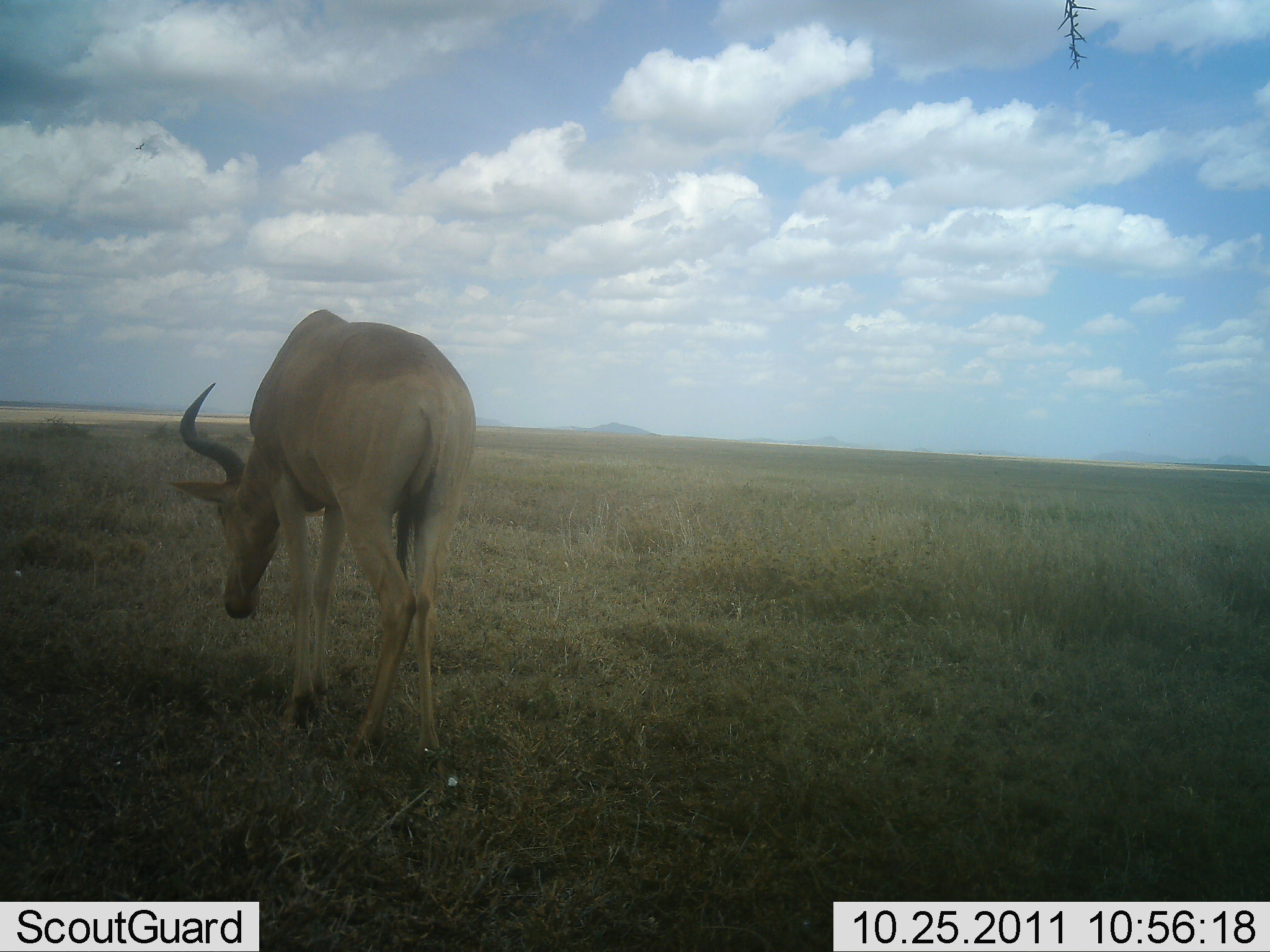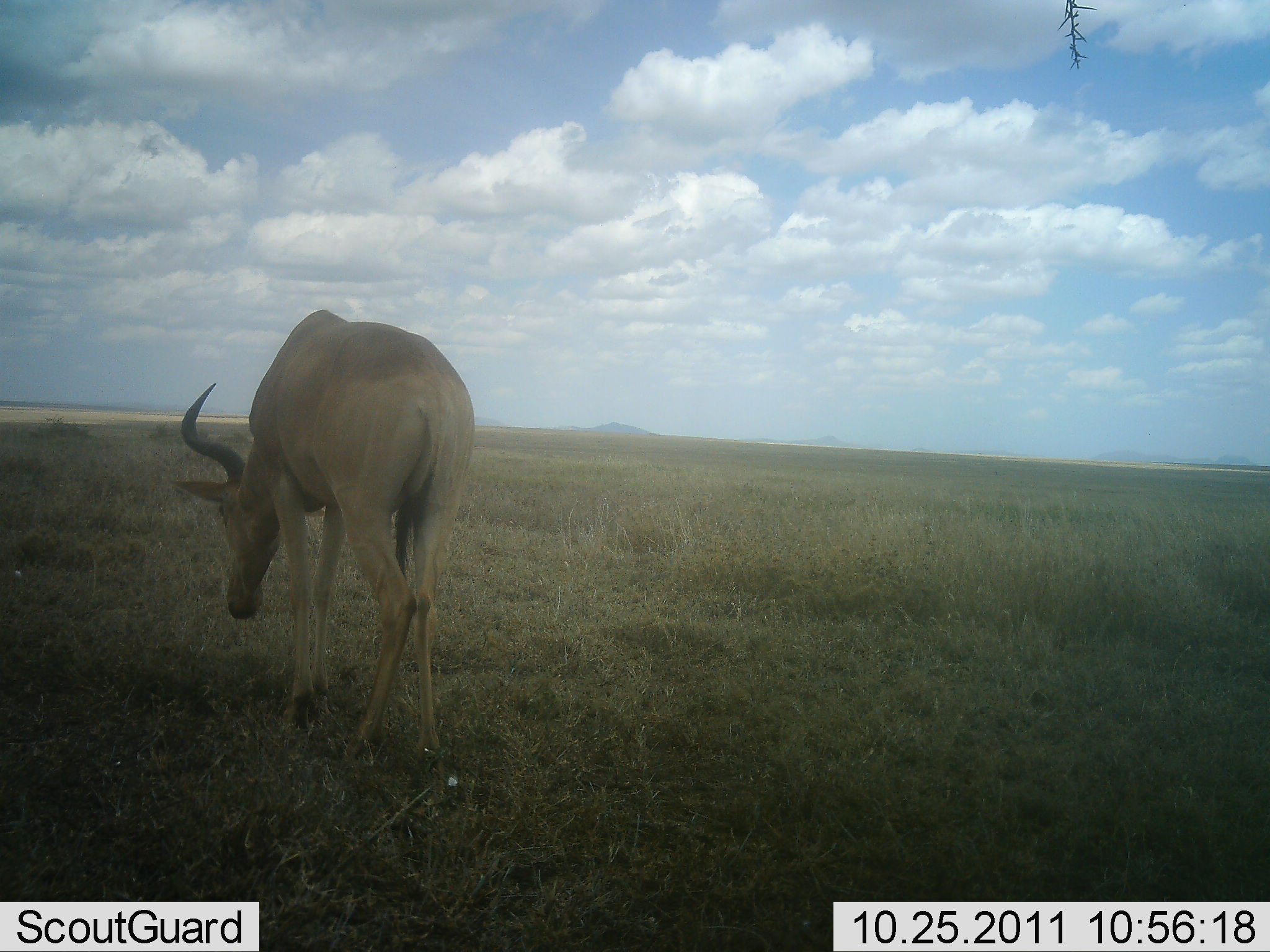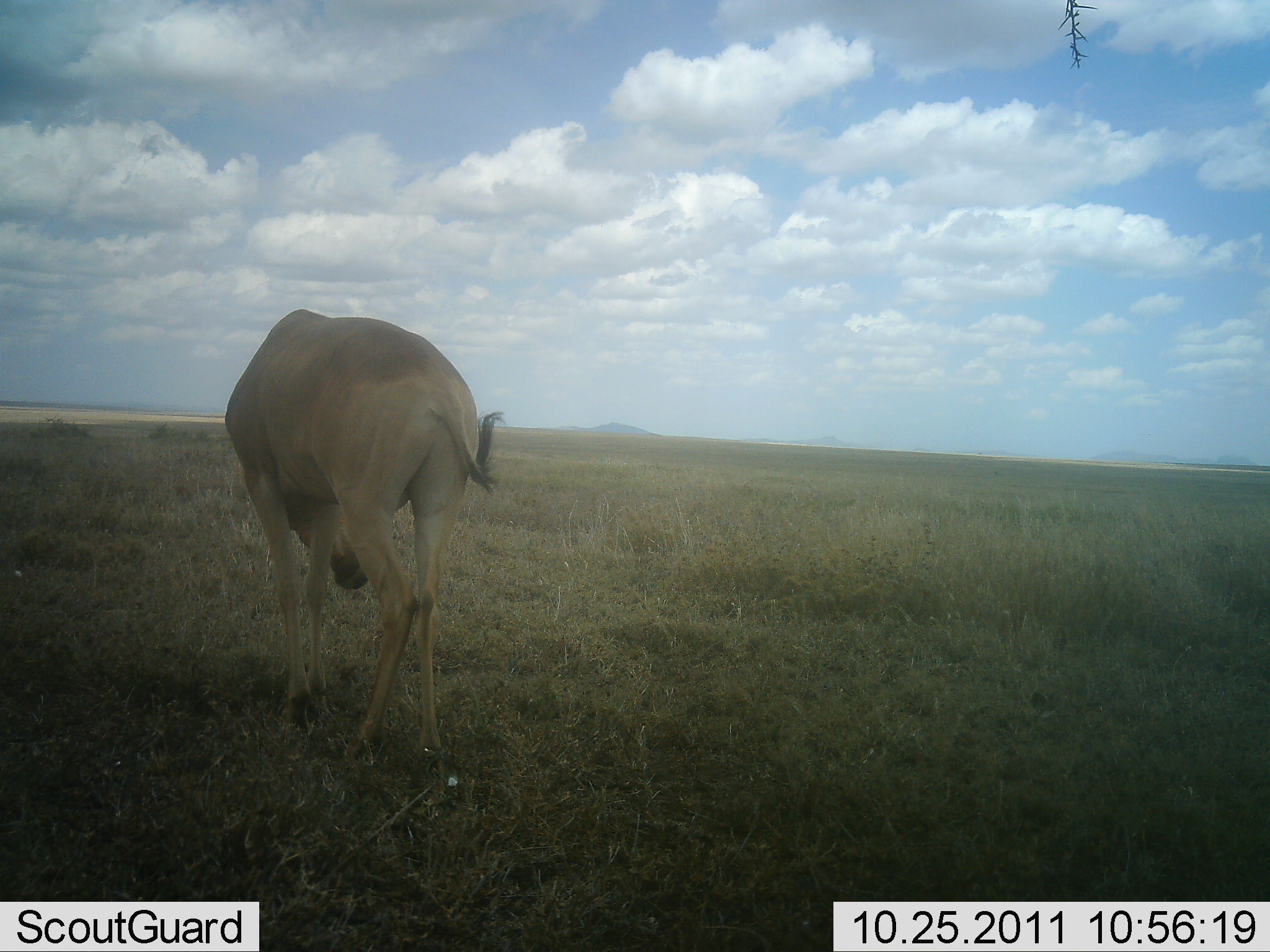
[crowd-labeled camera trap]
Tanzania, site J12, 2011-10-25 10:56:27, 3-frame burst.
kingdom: Animalia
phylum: Chordata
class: Mammalia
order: Artiodactyla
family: Bovidae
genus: Alcelaphus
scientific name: Alcelaphus buselaphus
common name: hartebeest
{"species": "hartebeest (Alcelaphus buselaphus)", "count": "1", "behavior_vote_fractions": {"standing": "58%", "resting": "0%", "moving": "25%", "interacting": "0%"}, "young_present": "0%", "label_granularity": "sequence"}